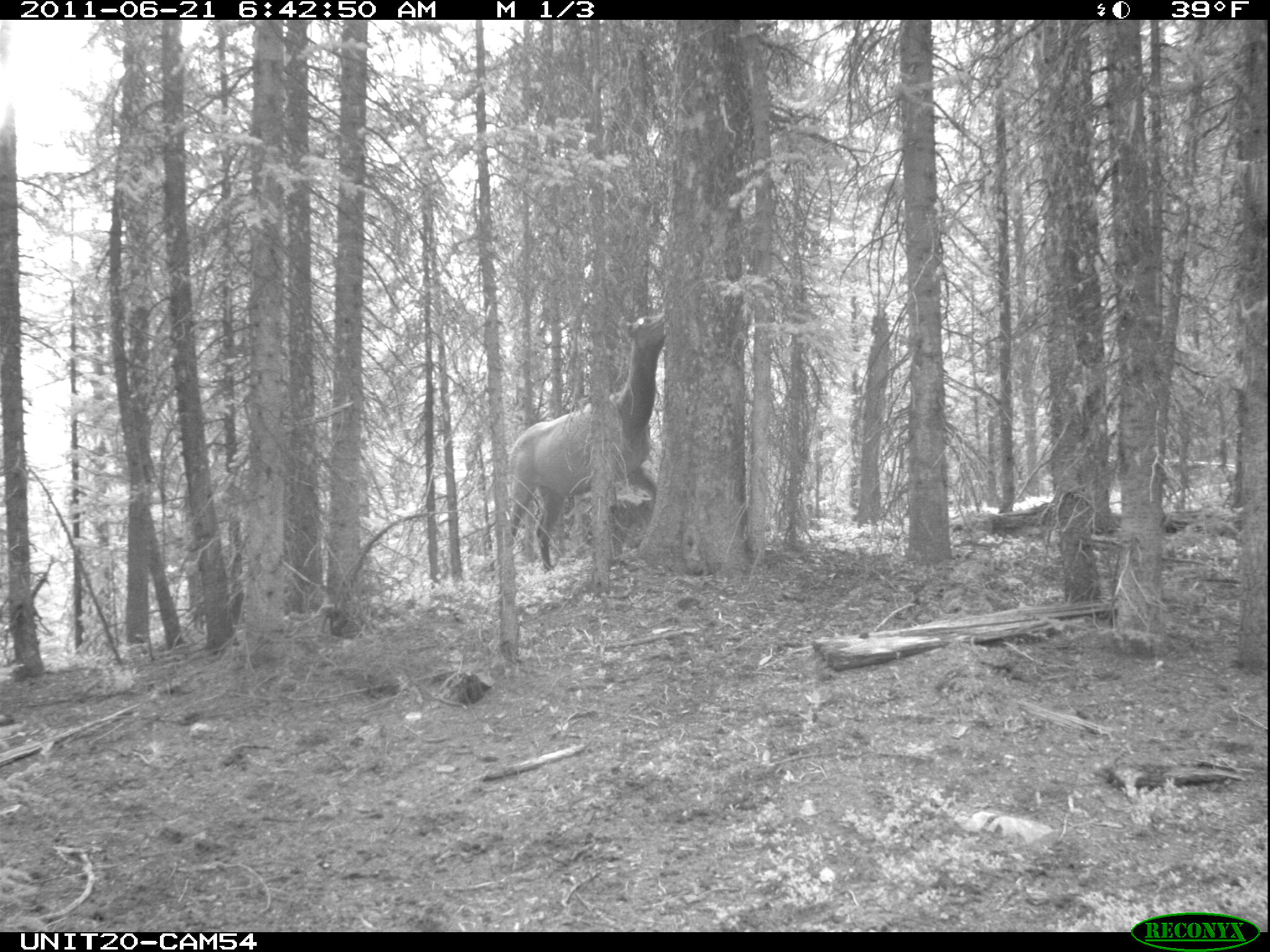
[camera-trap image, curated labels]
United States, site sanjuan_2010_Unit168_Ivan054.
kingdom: Animalia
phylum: Chordata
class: Mammalia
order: Artiodactyla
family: Cervidae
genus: Cervus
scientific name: Cervus elaphus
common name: red deer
Cervus elaphus (red deer).